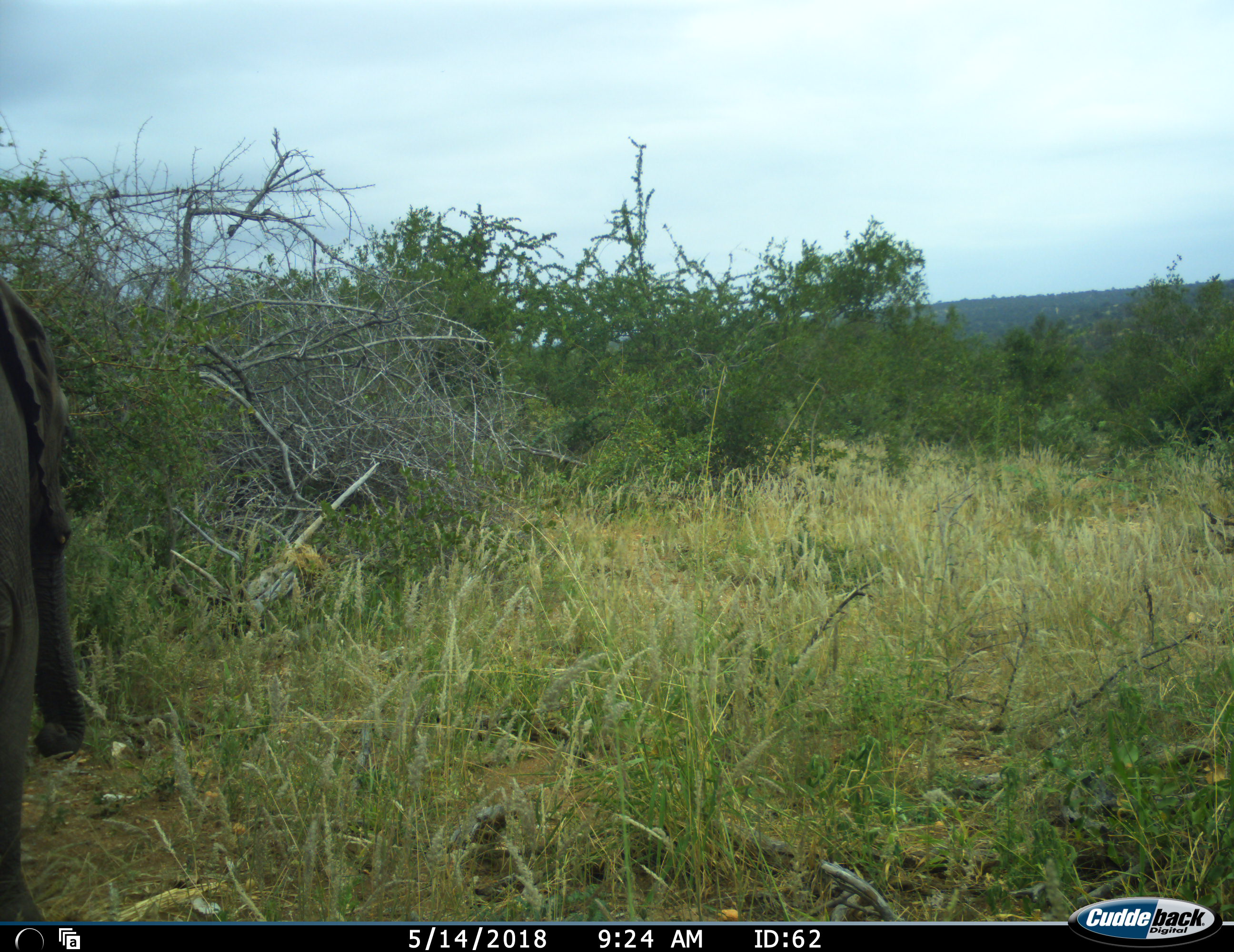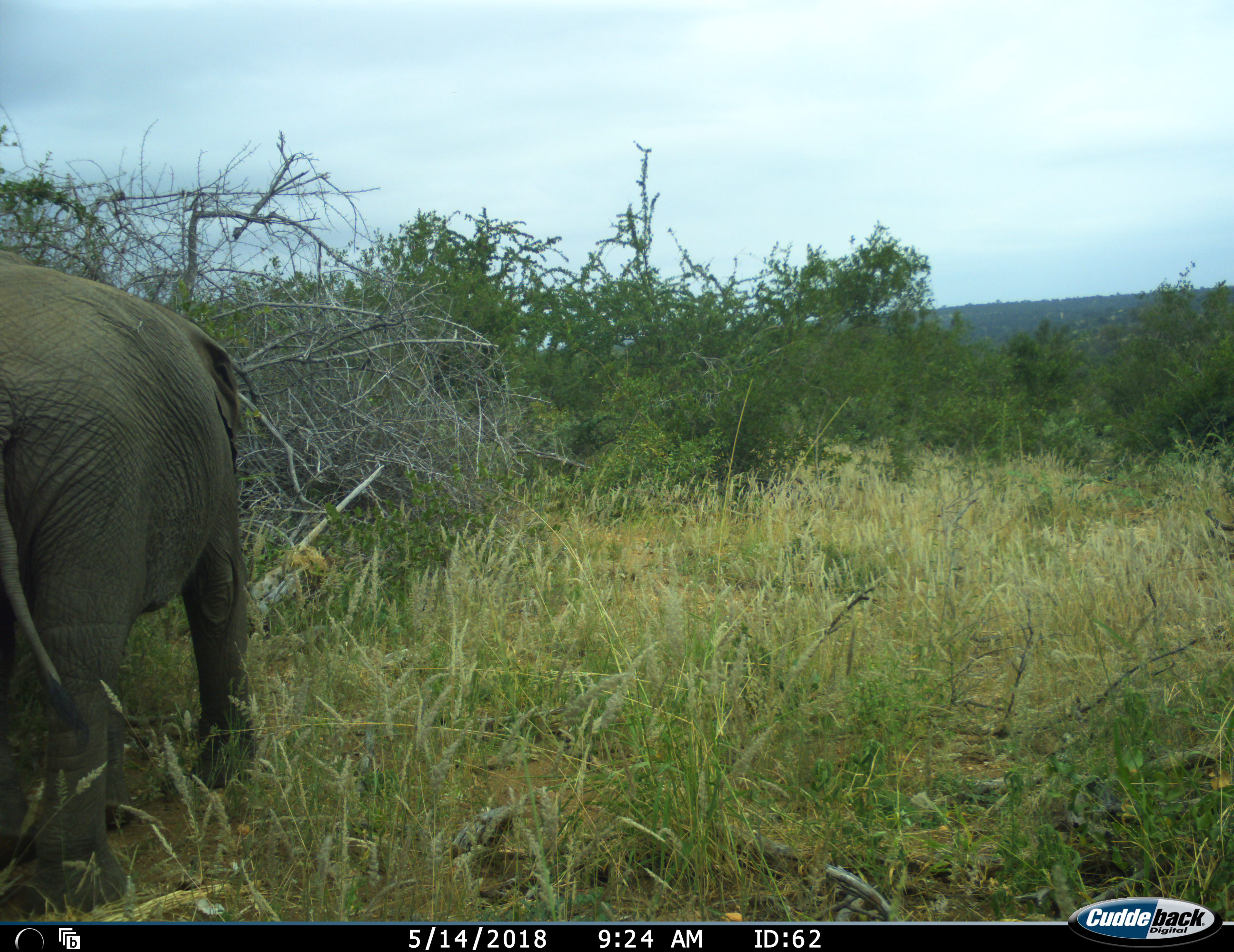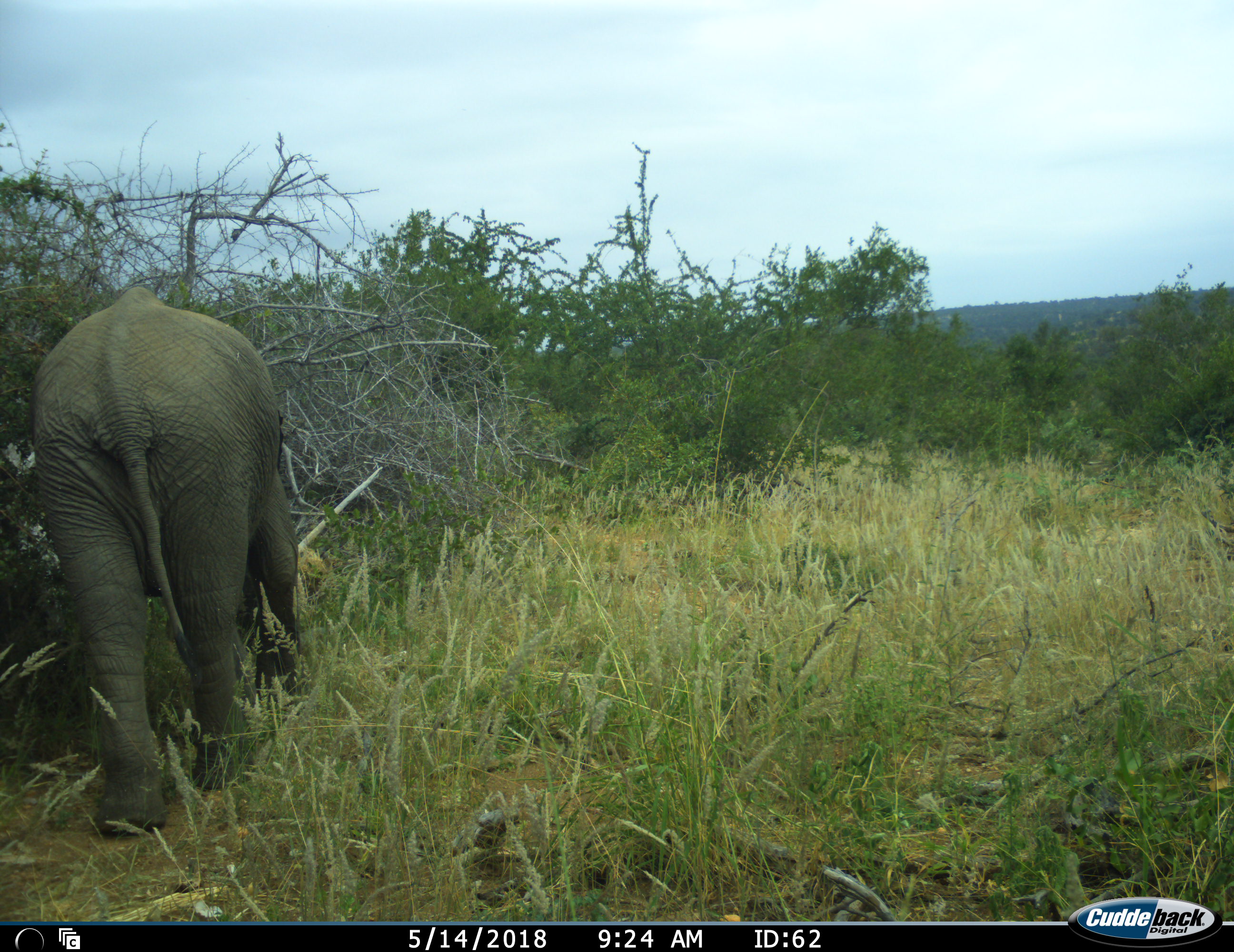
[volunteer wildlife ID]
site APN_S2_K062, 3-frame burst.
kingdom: Animalia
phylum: Chordata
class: Mammalia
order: Proboscidea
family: Elephantidae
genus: Loxodonta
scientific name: Loxodonta africana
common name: african bush elephant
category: elephant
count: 1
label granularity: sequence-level